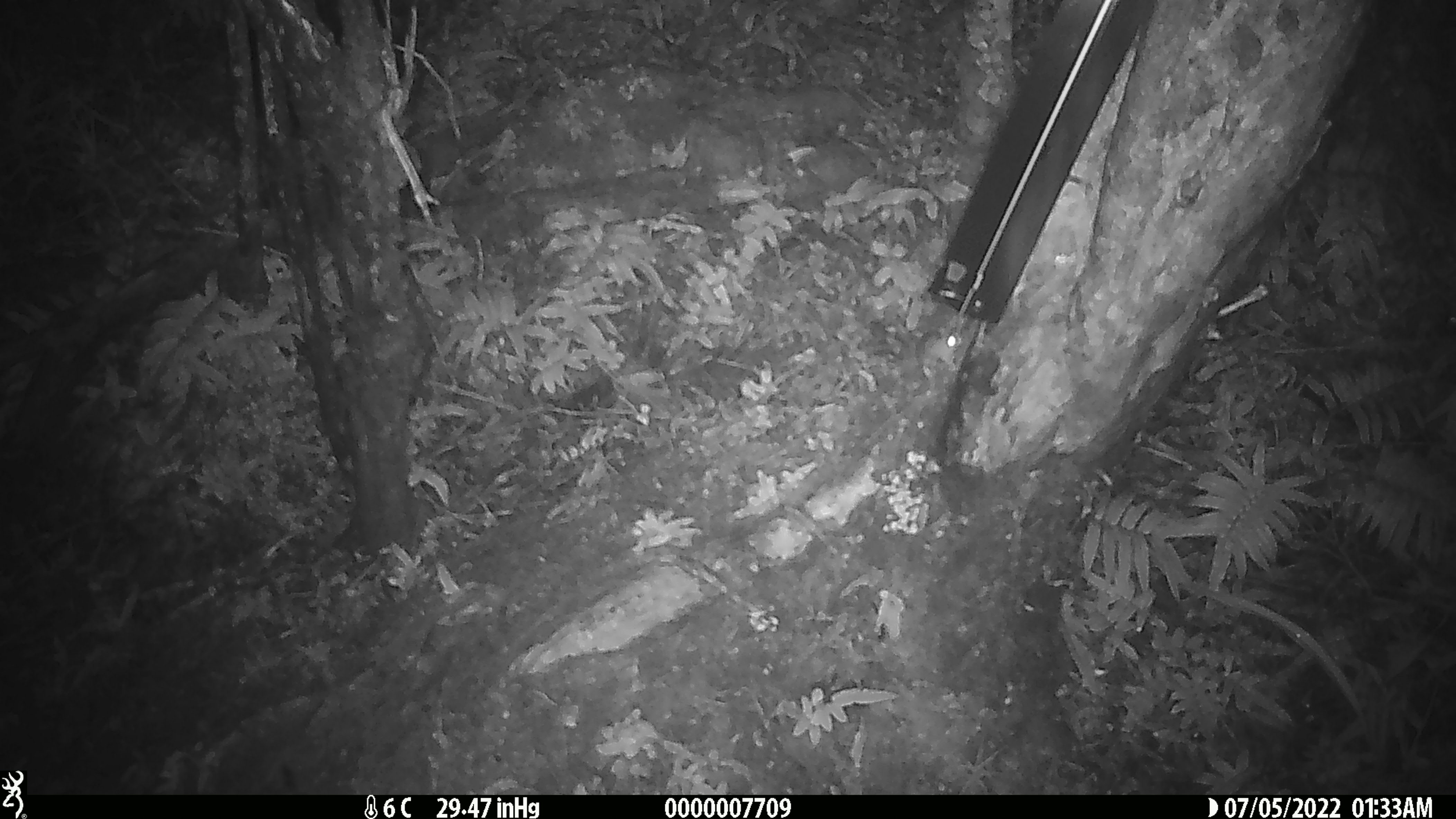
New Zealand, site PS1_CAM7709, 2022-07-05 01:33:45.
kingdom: Animalia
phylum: Chordata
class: Mammalia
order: Rodentia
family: Muridae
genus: Mus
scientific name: Mus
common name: mouse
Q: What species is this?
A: Mouse (Mus).